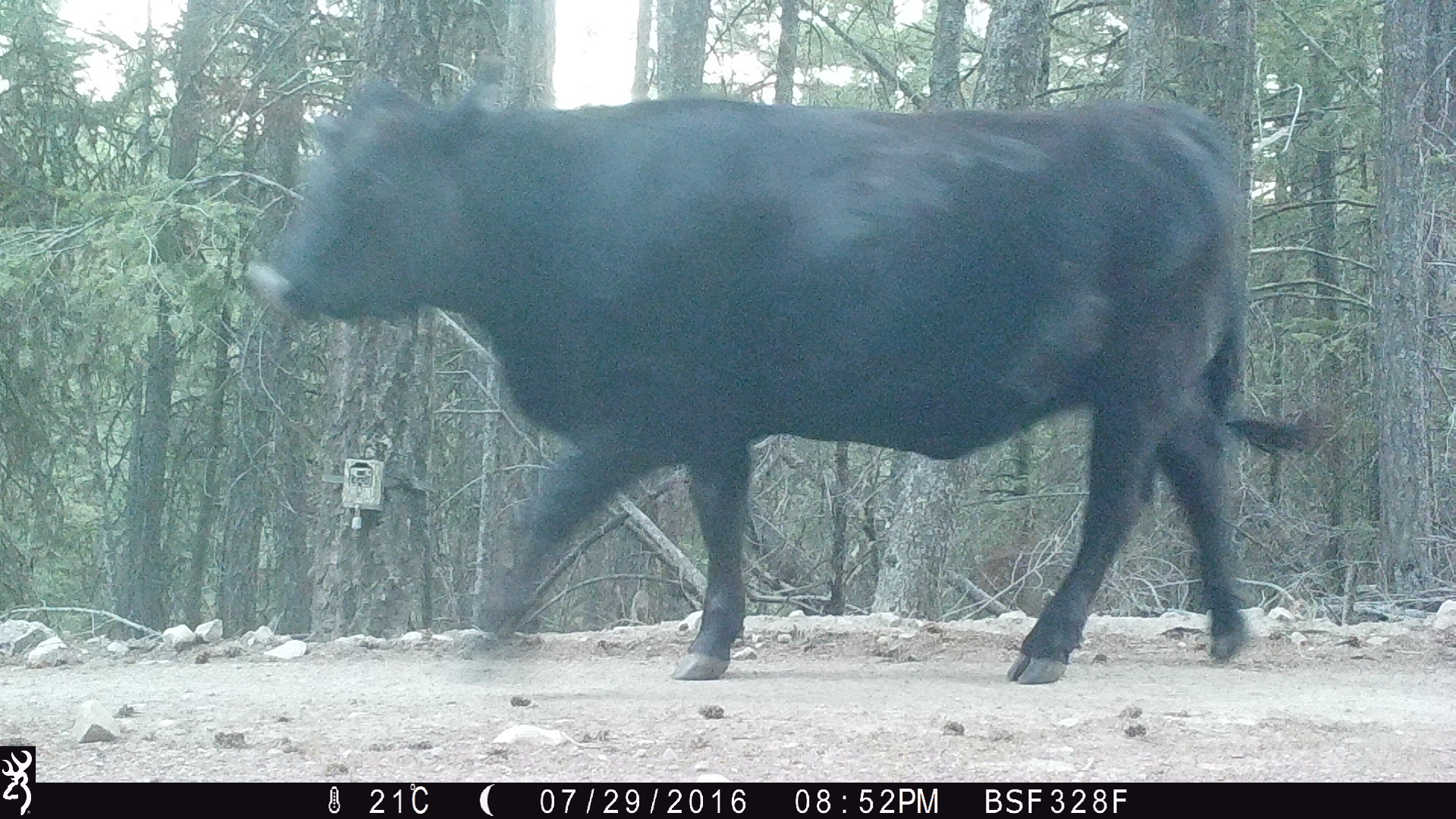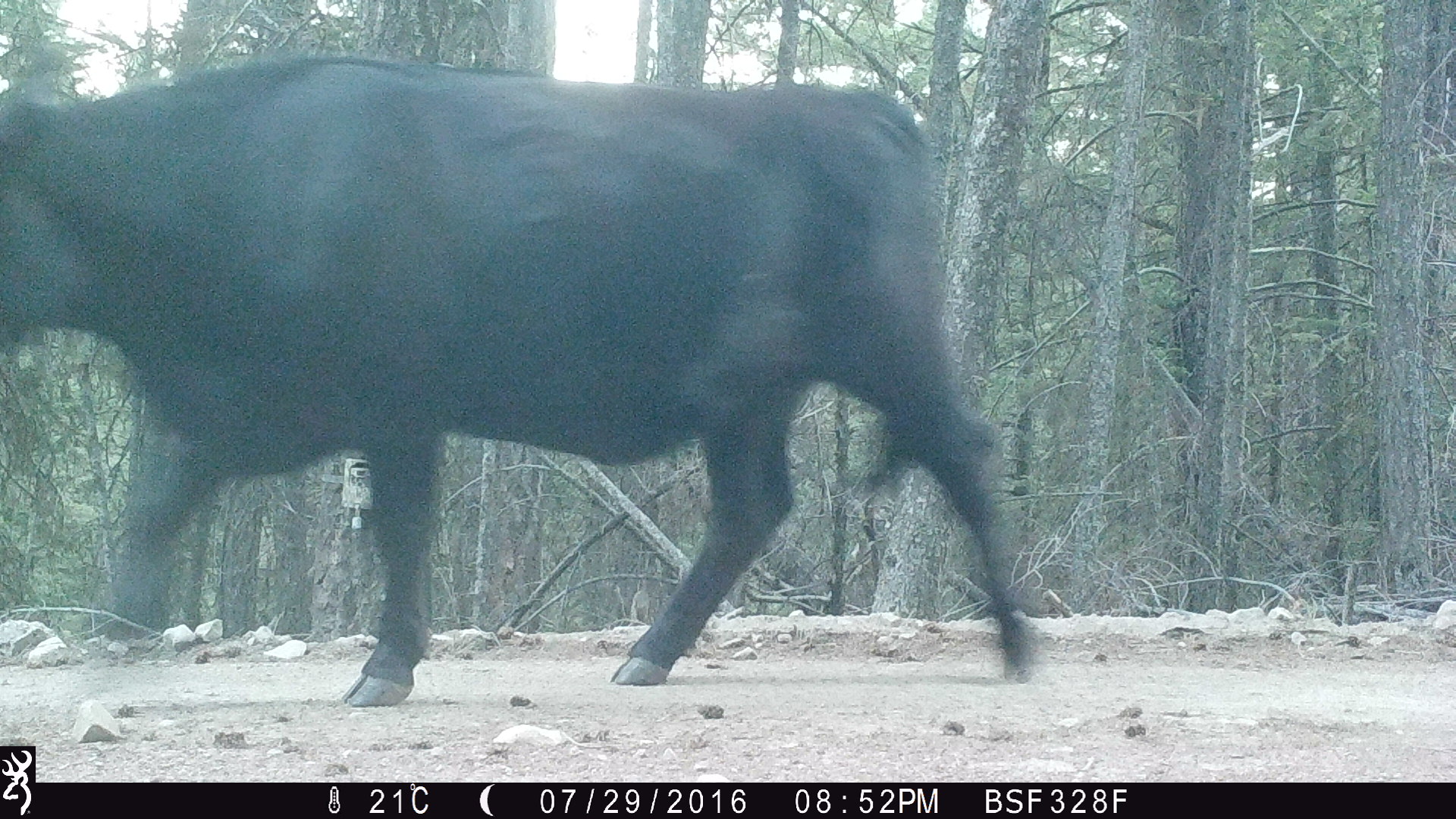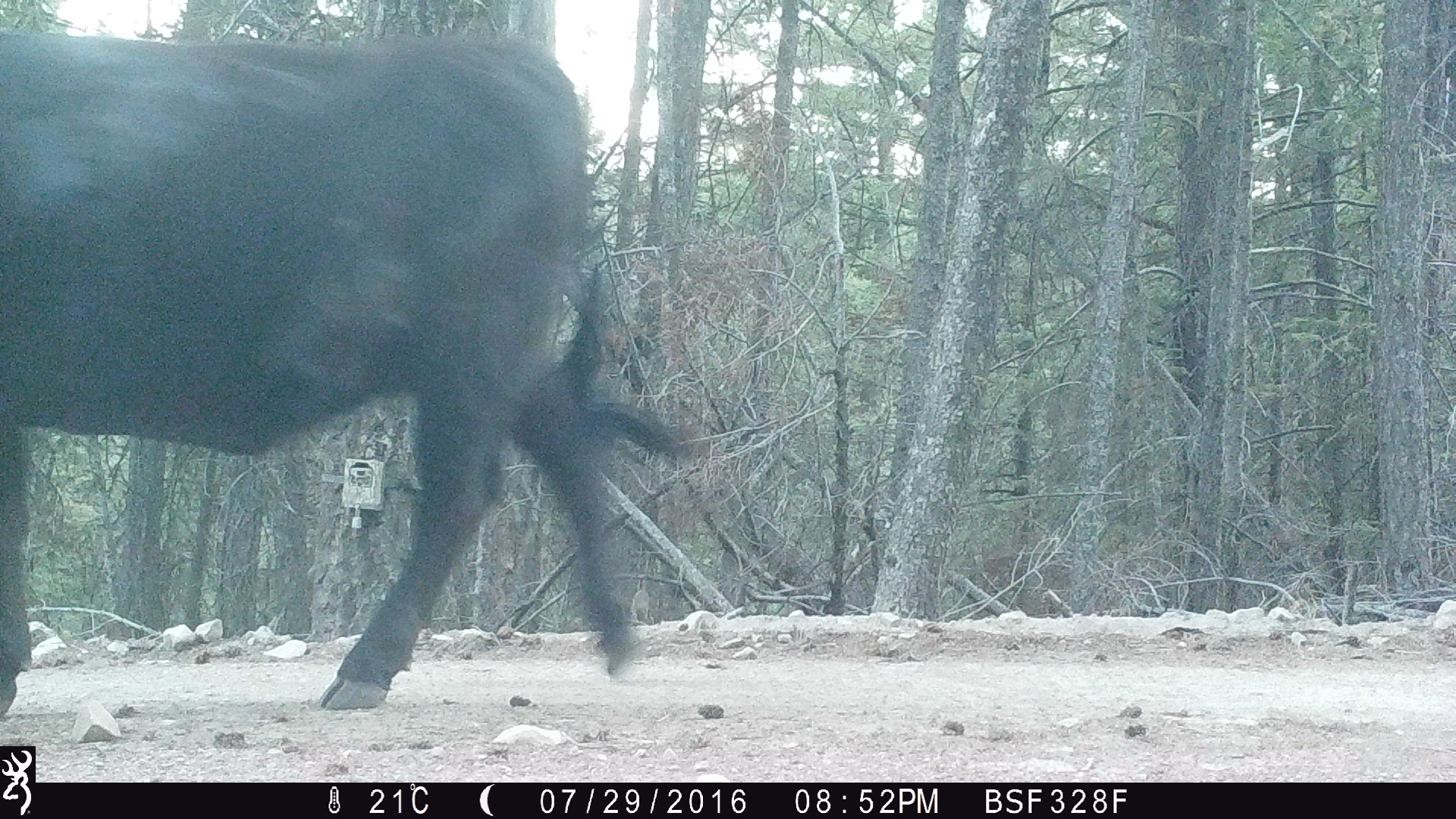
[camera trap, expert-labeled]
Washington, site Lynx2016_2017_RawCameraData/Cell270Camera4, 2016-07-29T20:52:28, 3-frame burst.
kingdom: Animalia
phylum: Chordata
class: Mammalia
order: Artiodactyla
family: Bovidae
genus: Bos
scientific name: Bos taurus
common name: domestic cattle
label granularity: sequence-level